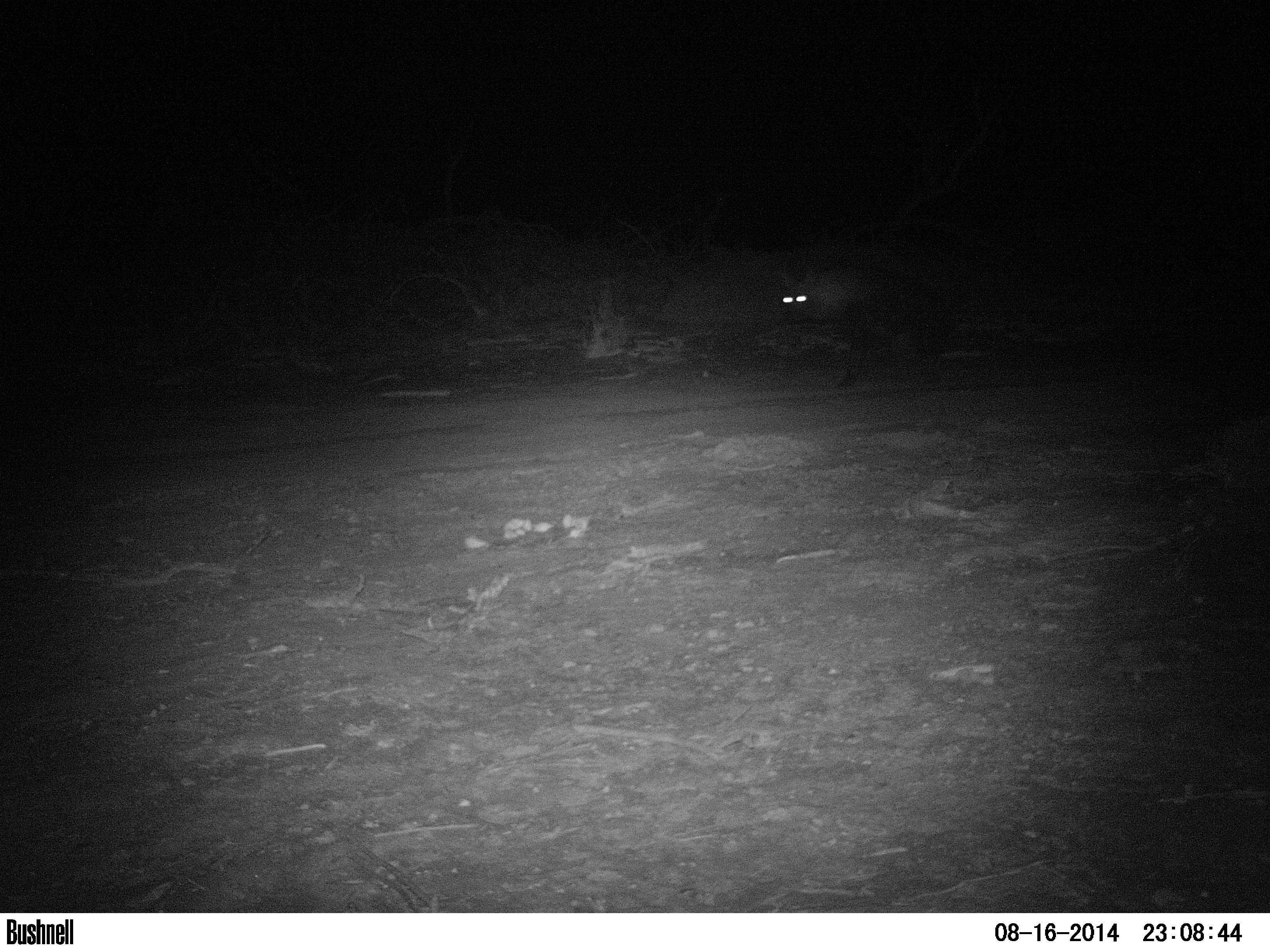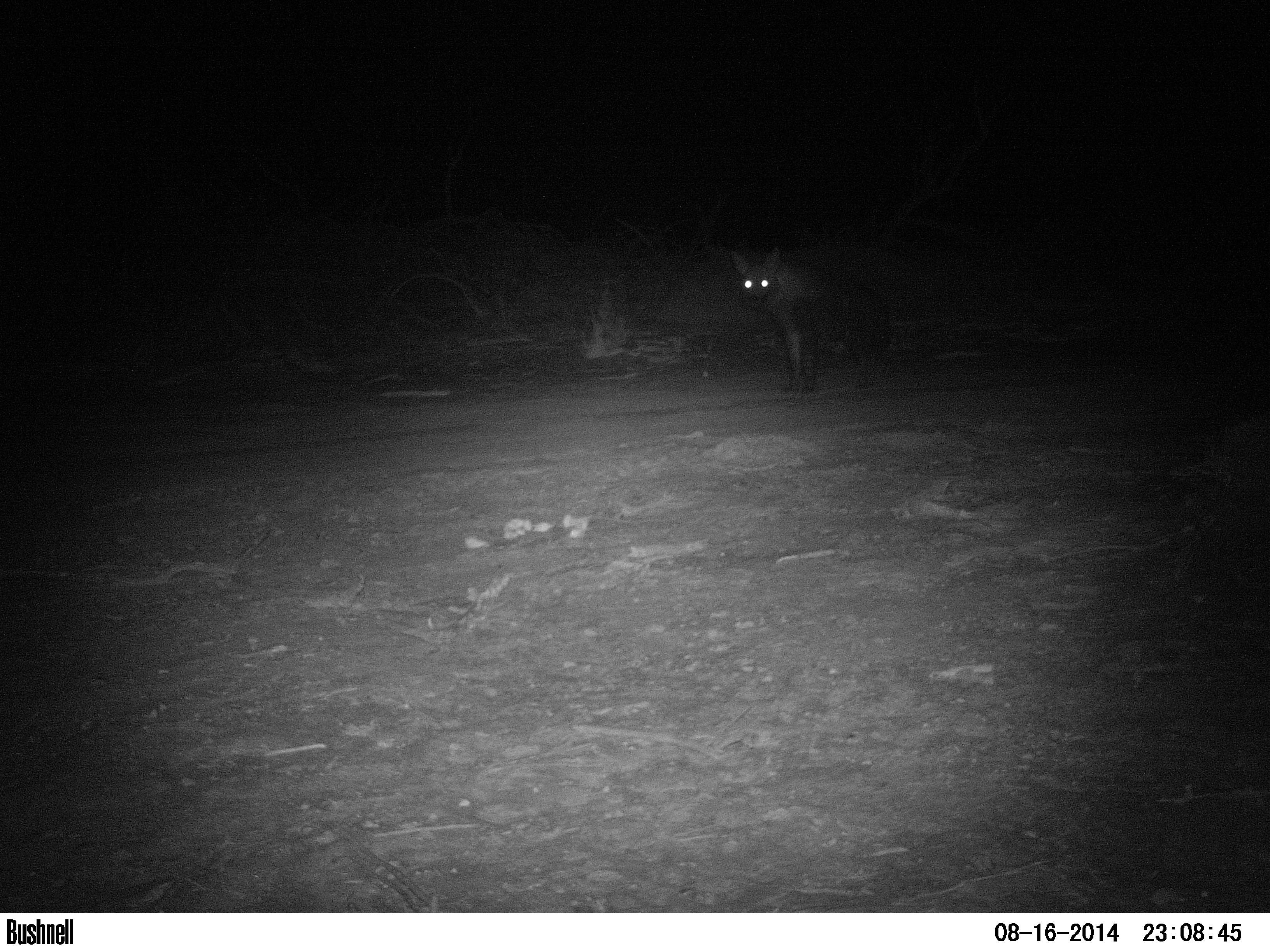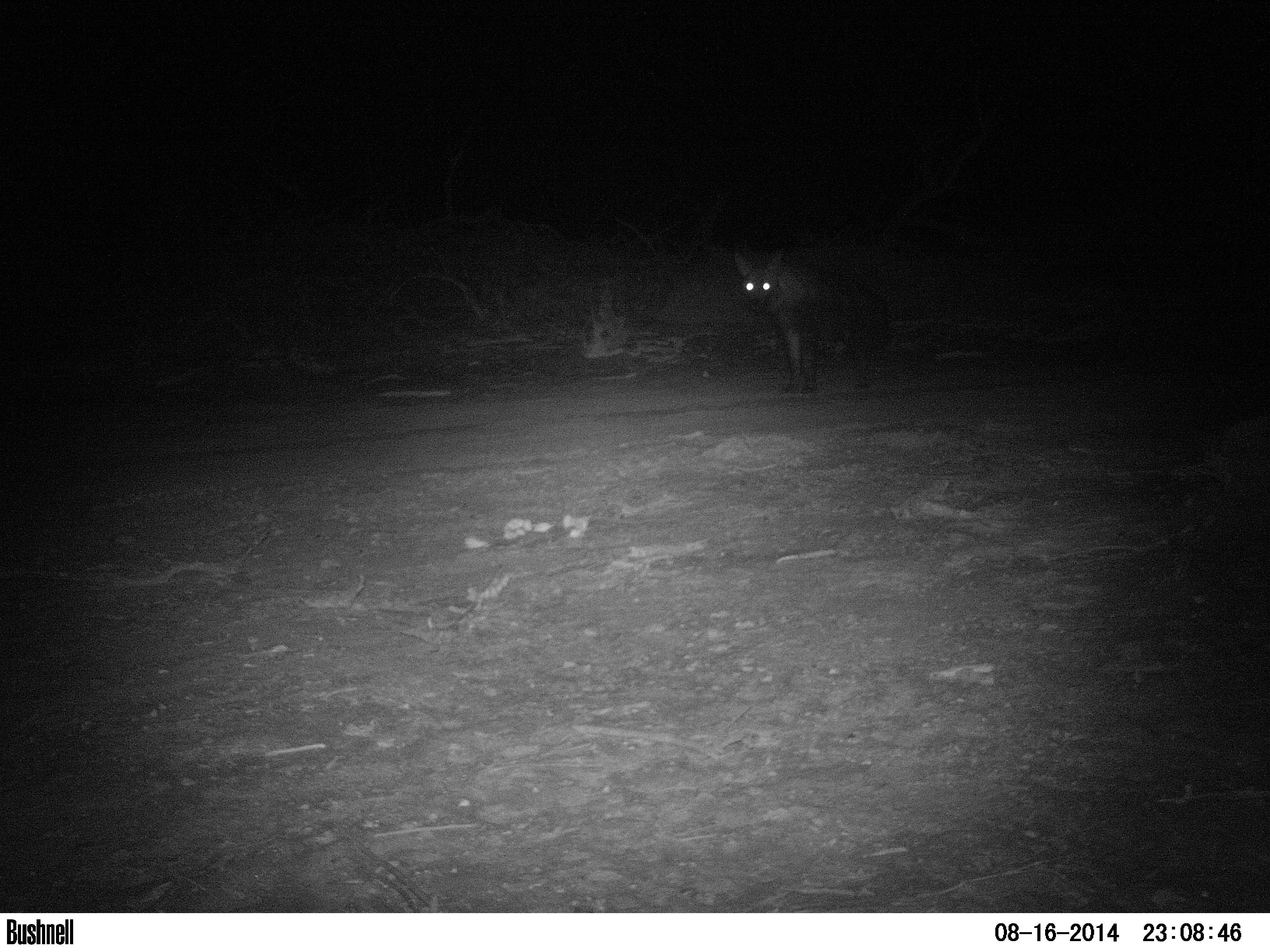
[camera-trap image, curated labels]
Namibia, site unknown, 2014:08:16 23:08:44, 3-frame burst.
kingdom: Animalia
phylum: Chordata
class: Mammalia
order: Carnivora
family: Hyaenidae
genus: Parahyaena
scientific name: Parahyaena brunnea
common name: brown hyena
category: hyaena brunnea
Hyaena brunnea (brown hyena) (Parahyaena brunnea).